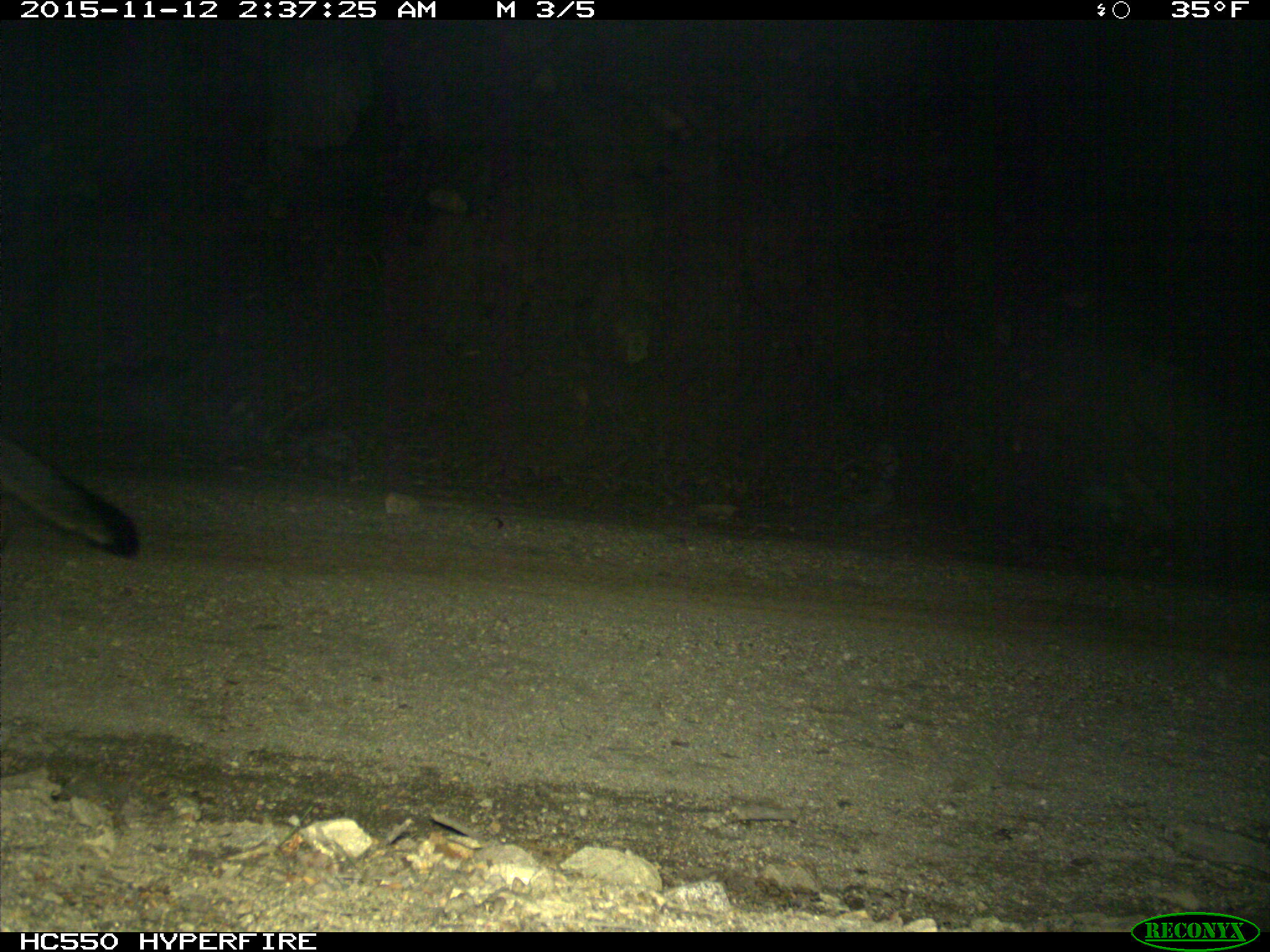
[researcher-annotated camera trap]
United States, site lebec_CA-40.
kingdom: Animalia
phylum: Chordata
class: Mammalia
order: Carnivora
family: Canidae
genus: Urocyon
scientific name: Urocyon cinereoargenteus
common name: gray fox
Urocyon cinereoargenteus (gray fox).